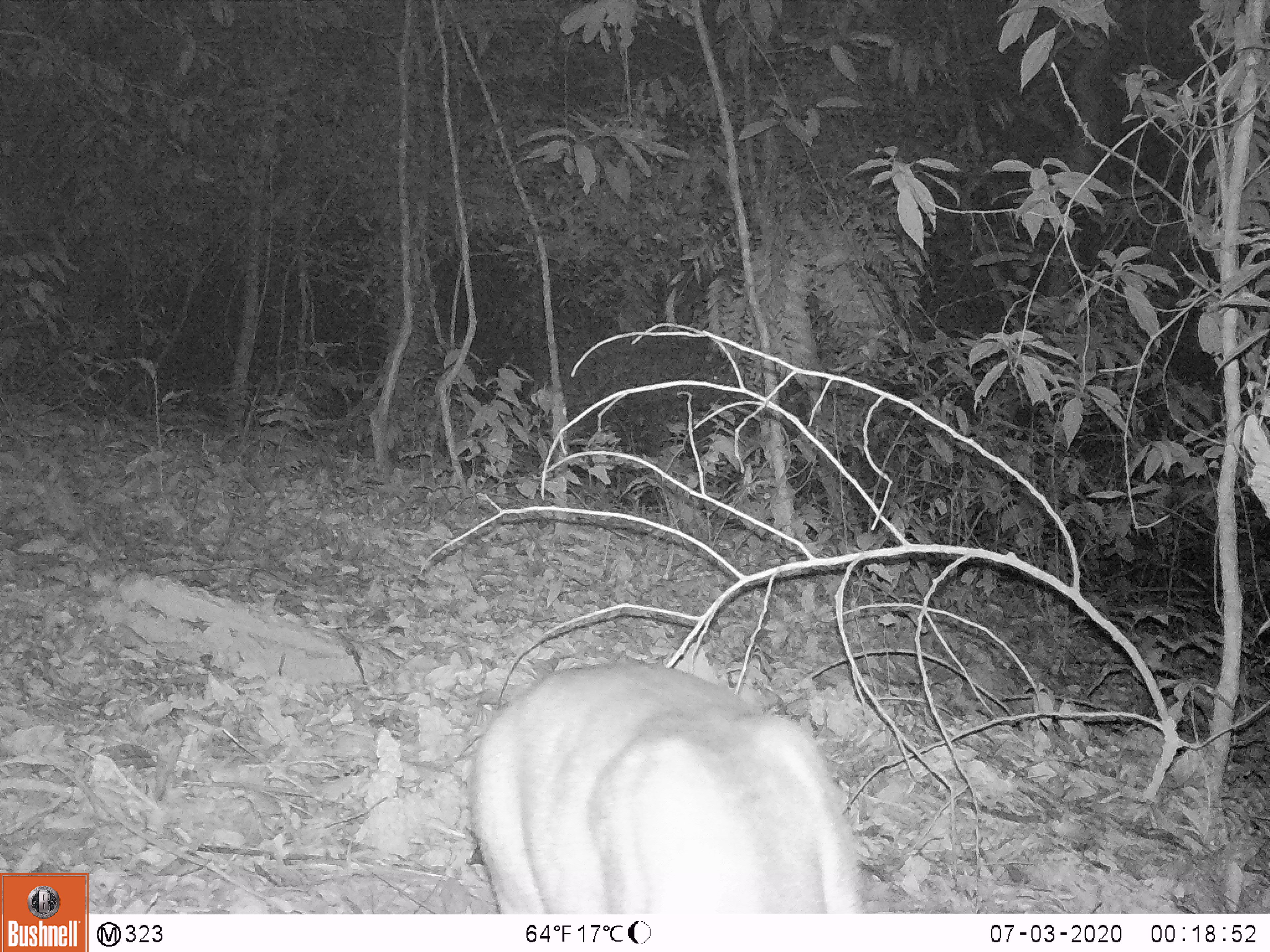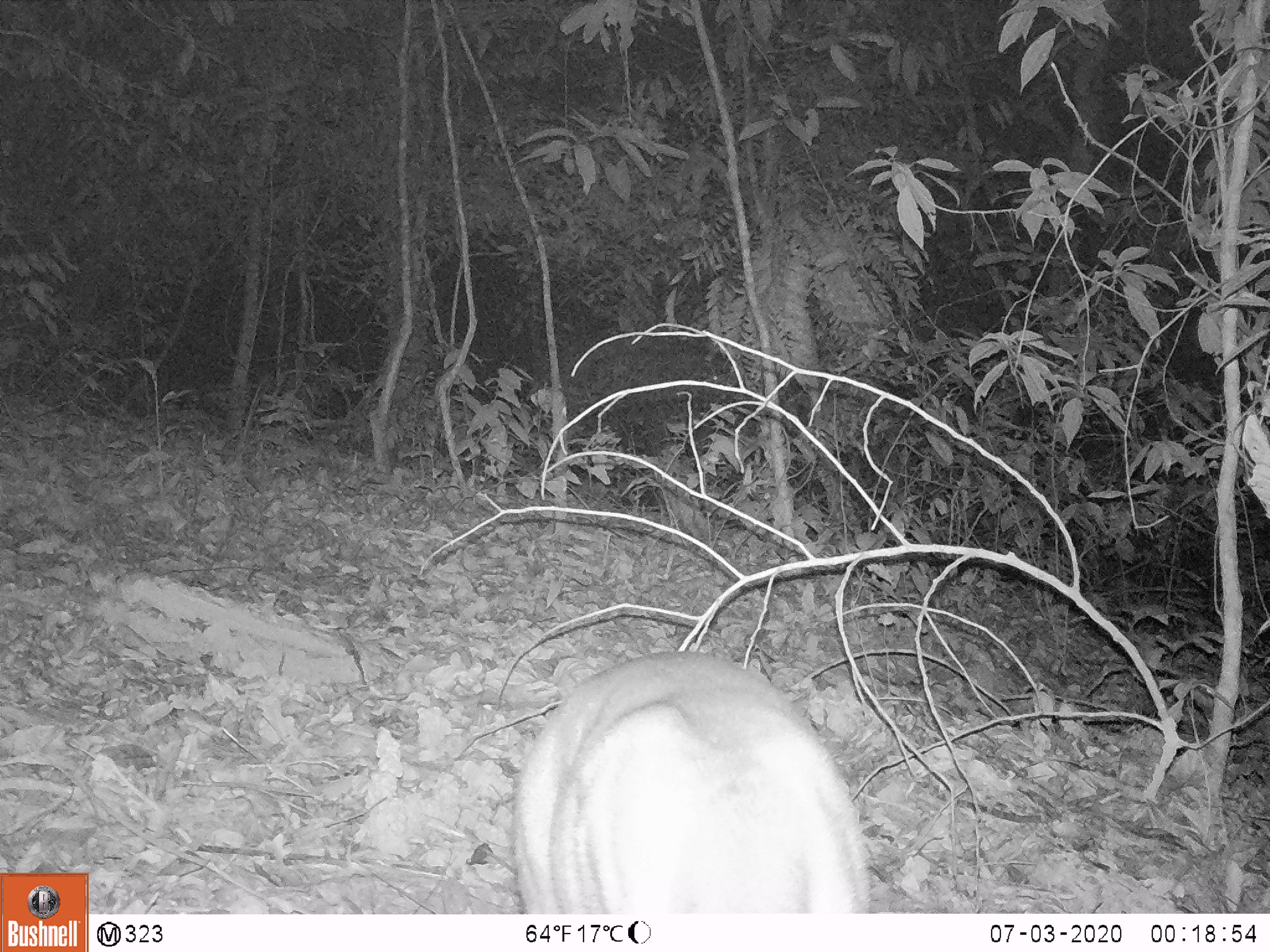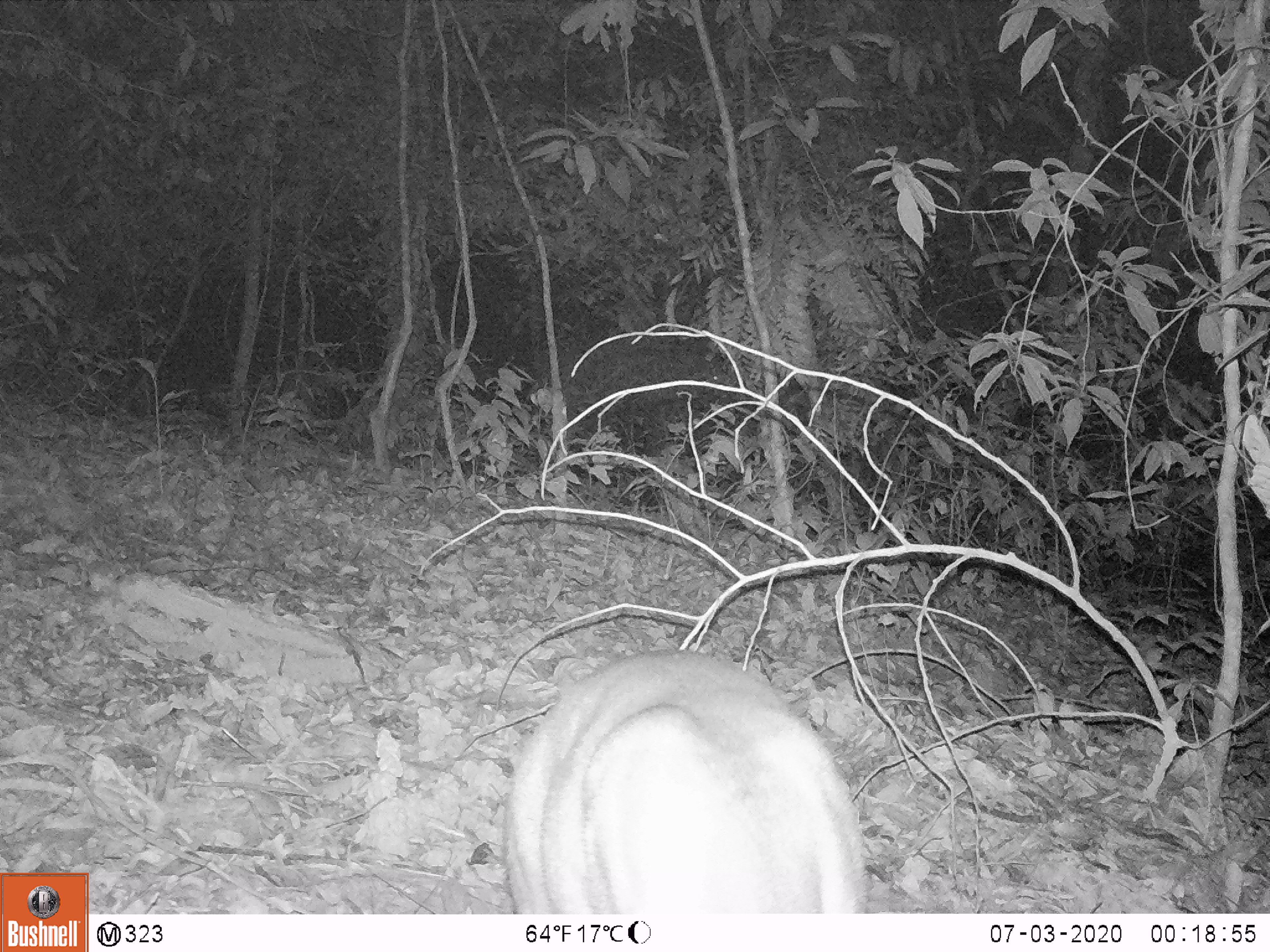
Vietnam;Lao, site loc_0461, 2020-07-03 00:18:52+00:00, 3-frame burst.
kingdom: Animalia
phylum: Chordata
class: Mammalia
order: Artiodactyla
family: Cervidae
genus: Muntiacus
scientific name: Muntiacus vuquangensis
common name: large-antlered muntjac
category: large antlered muntjac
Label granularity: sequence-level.